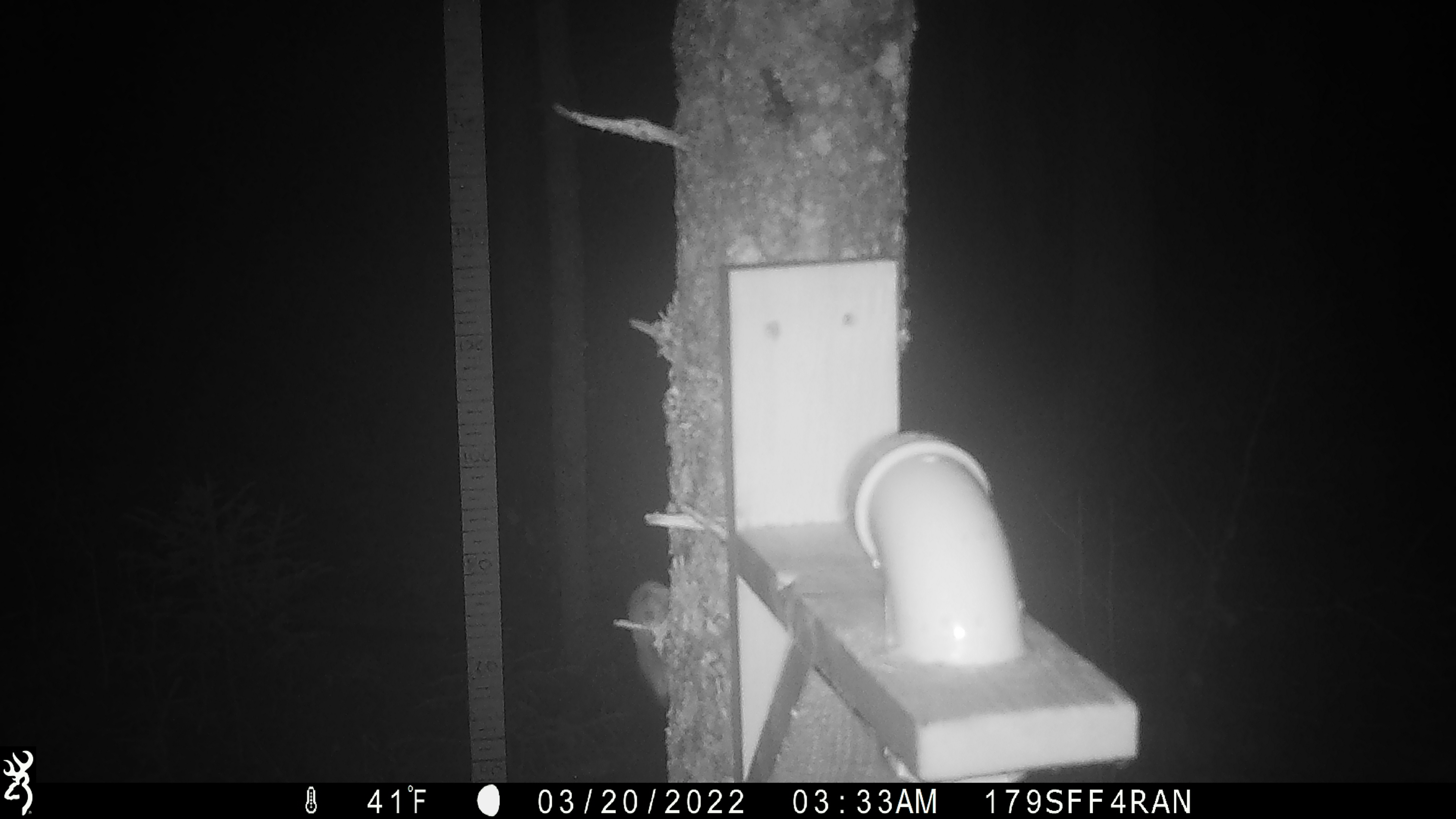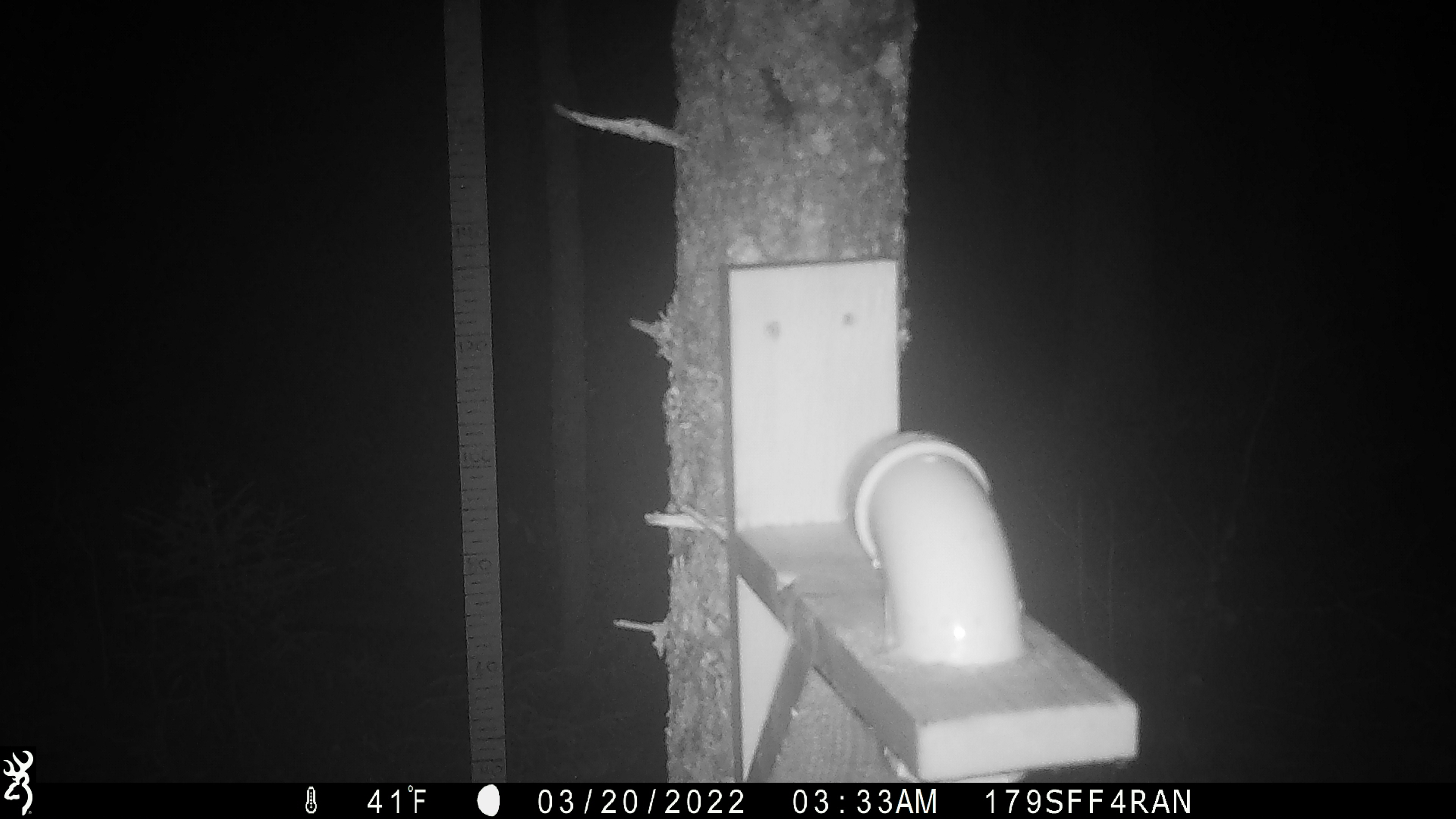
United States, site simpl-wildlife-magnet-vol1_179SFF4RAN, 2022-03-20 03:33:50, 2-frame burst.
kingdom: Animalia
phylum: Chordata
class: Mammalia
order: Rodentia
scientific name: Rodentia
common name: mouse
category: mouse sp.